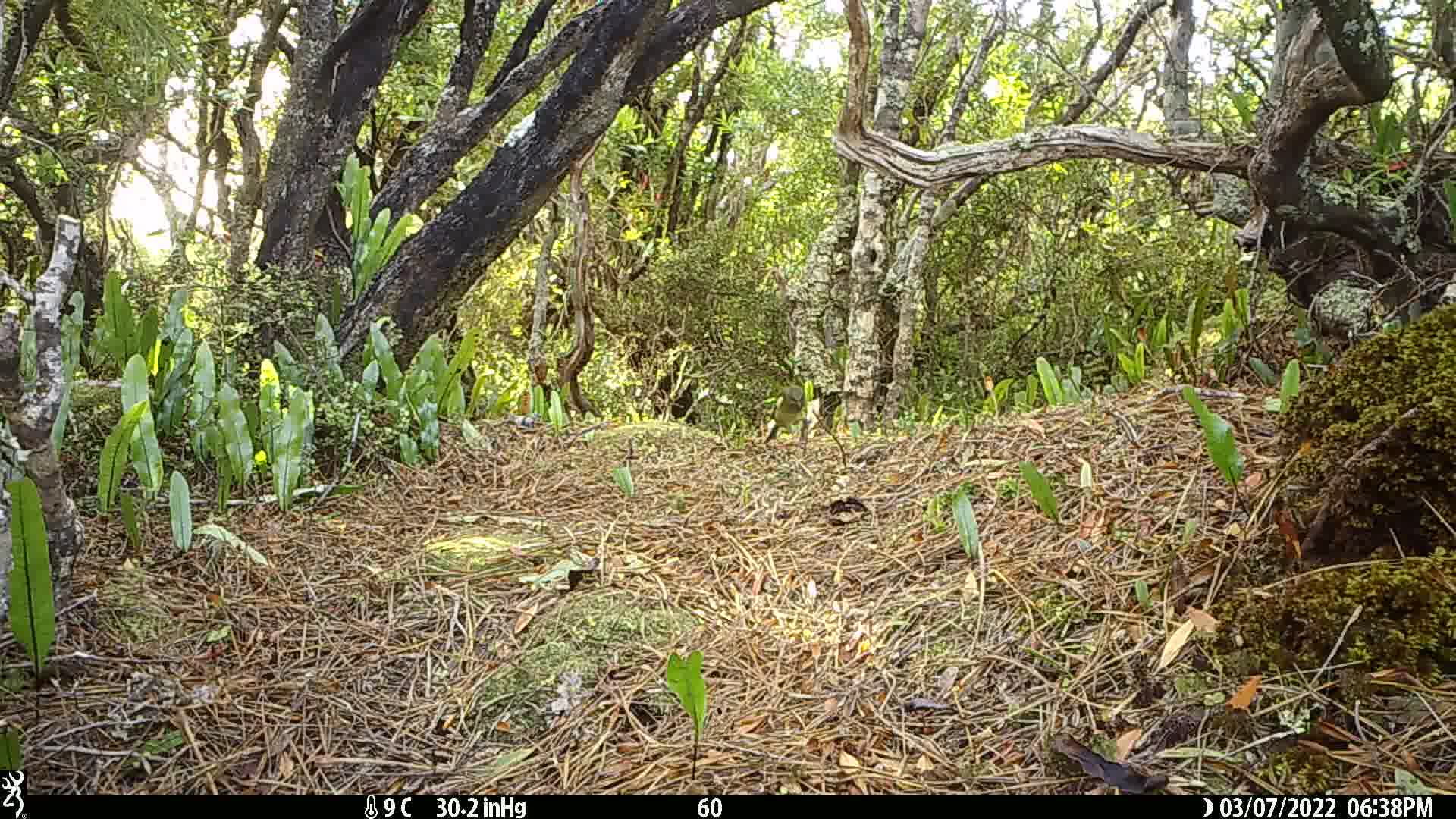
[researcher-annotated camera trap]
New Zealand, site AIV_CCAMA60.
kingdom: Animalia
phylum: Chordata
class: Aves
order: Passeriformes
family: Meliphagidae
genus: Anthornis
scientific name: Anthornis melanura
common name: new zealand bellbird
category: bellbird